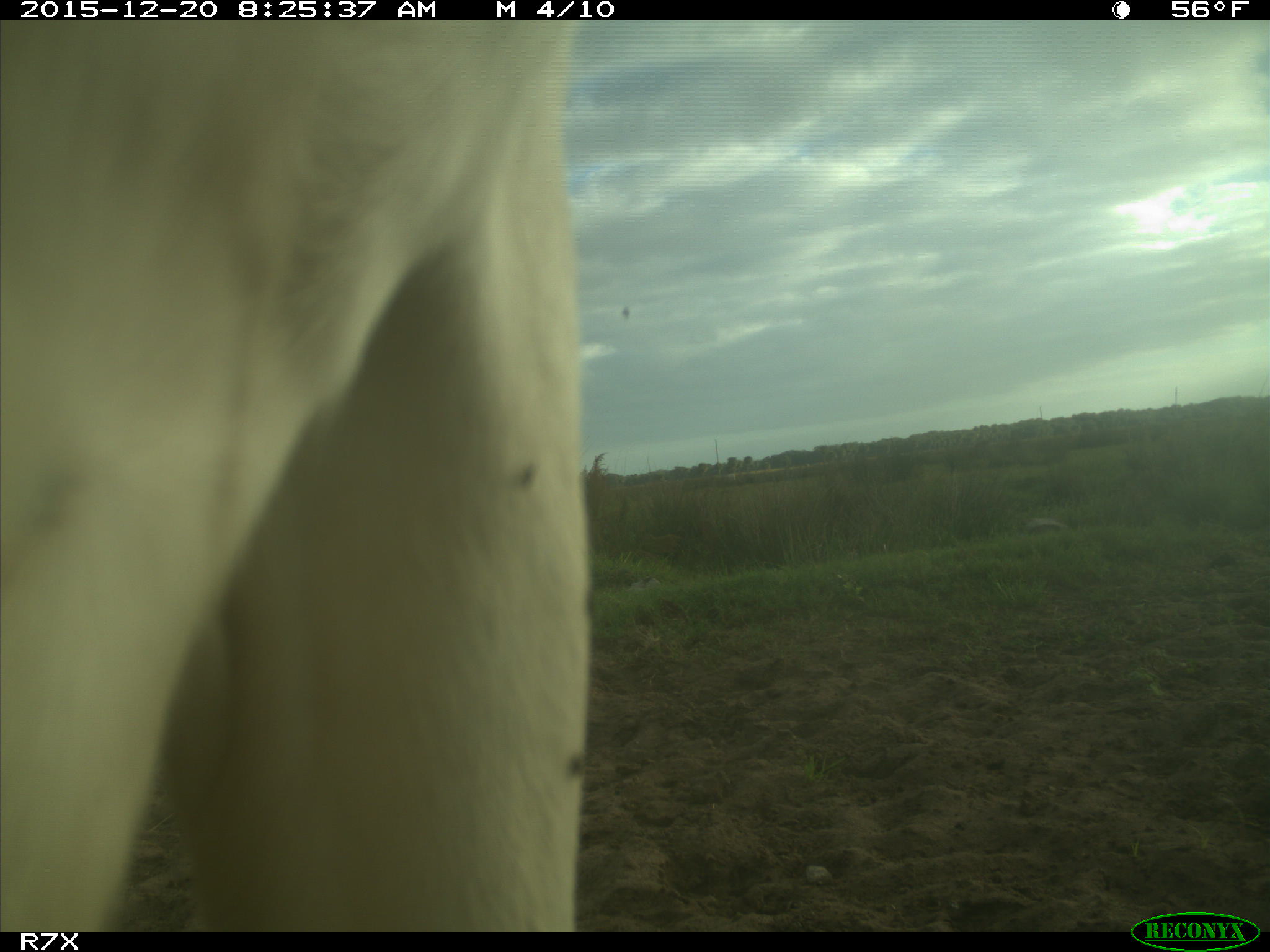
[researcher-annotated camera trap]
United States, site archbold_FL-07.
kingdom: Animalia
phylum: Chordata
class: Mammalia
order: Artiodactyla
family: Bovidae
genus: Bos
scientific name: Bos taurus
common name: domestic cow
Bos taurus (domestic cow).